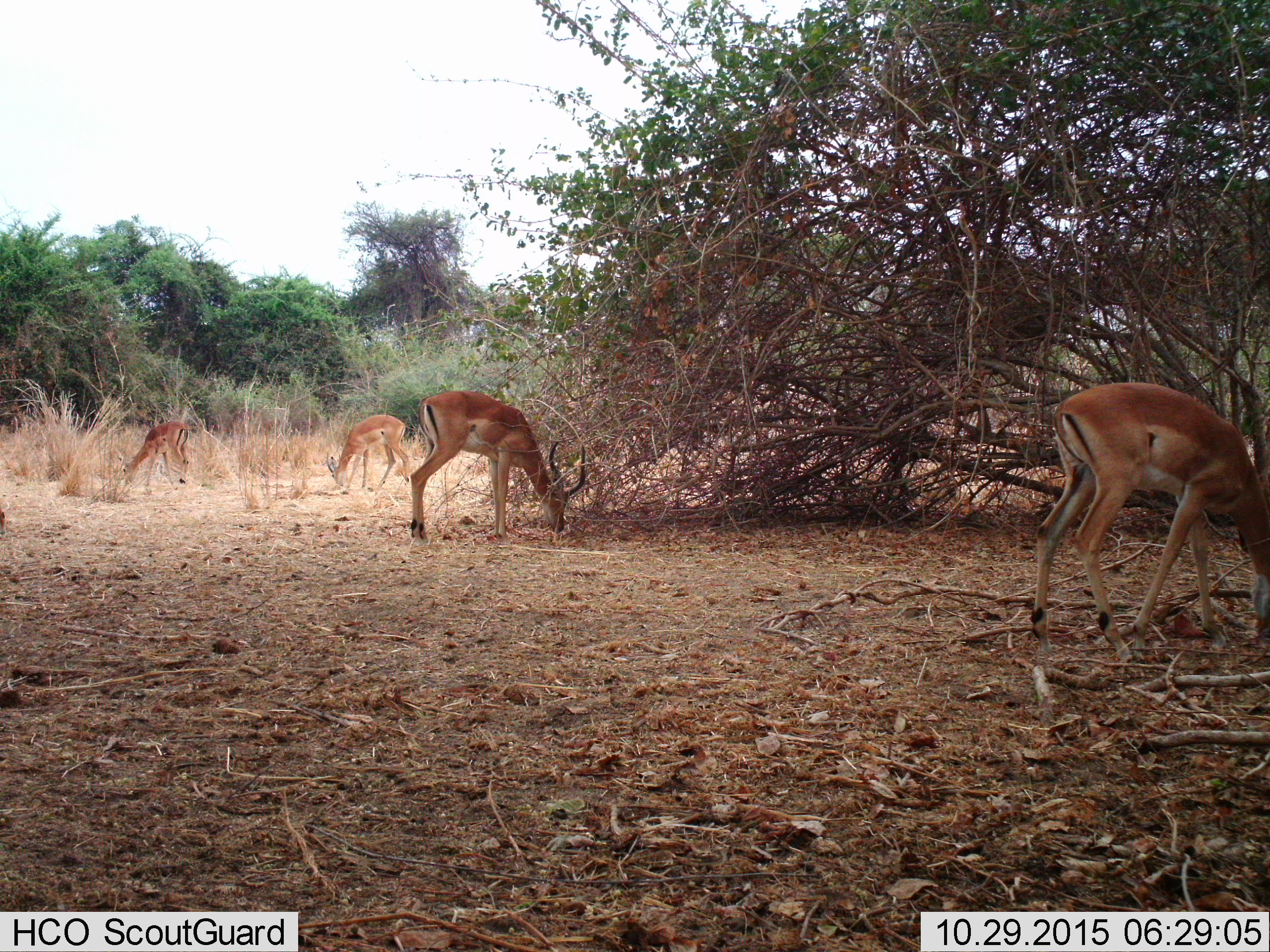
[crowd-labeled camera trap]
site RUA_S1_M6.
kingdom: Animalia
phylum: Chordata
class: Mammalia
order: Artiodactyla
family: Bovidae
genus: Aepyceros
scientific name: Aepyceros melampus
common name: impala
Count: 4.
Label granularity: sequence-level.